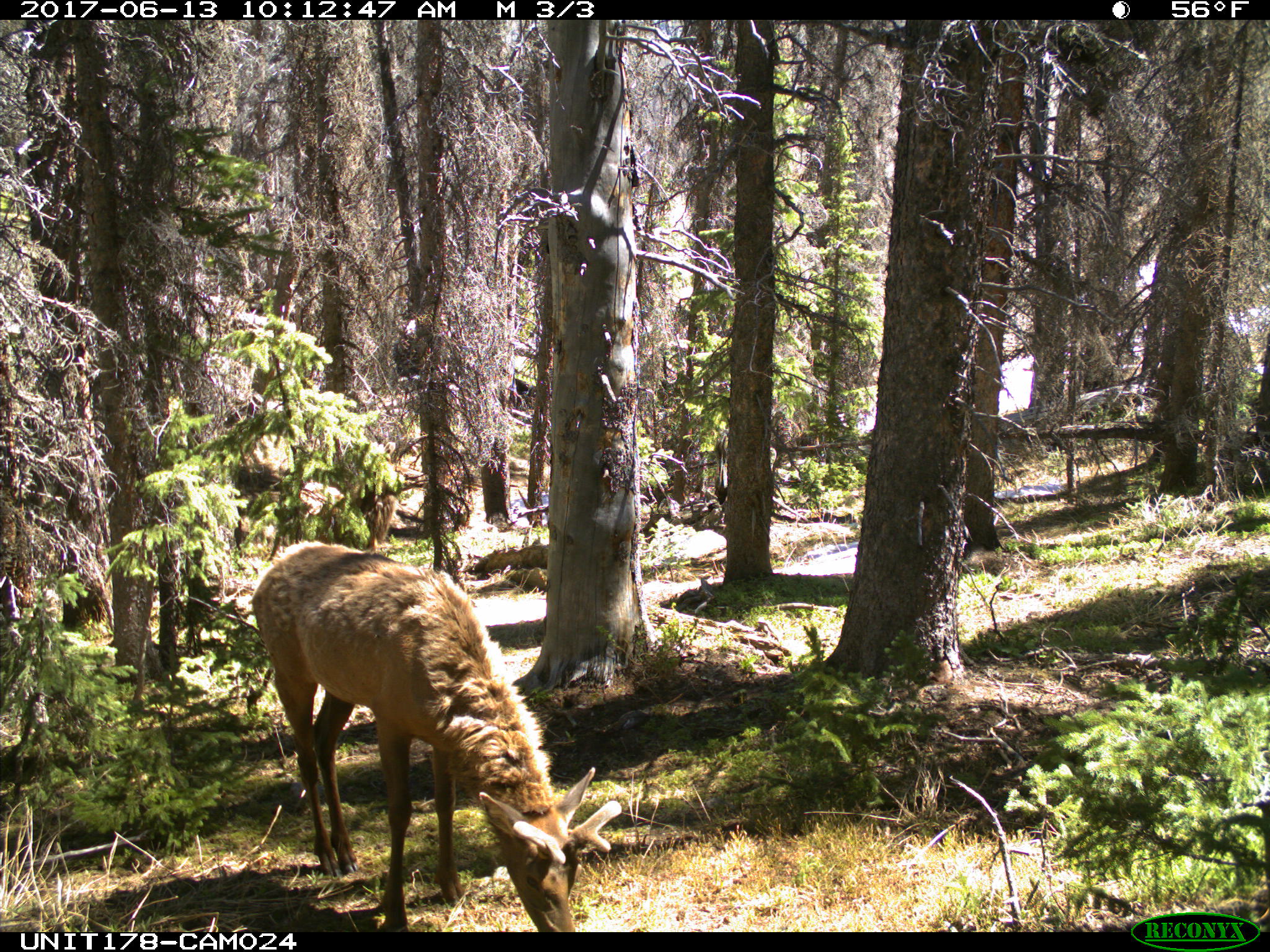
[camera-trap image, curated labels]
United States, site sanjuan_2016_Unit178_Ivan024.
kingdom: Animalia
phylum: Chordata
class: Mammalia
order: Artiodactyla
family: Cervidae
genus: Cervus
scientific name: Cervus elaphus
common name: red deer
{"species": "Cervus elaphus (red deer)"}